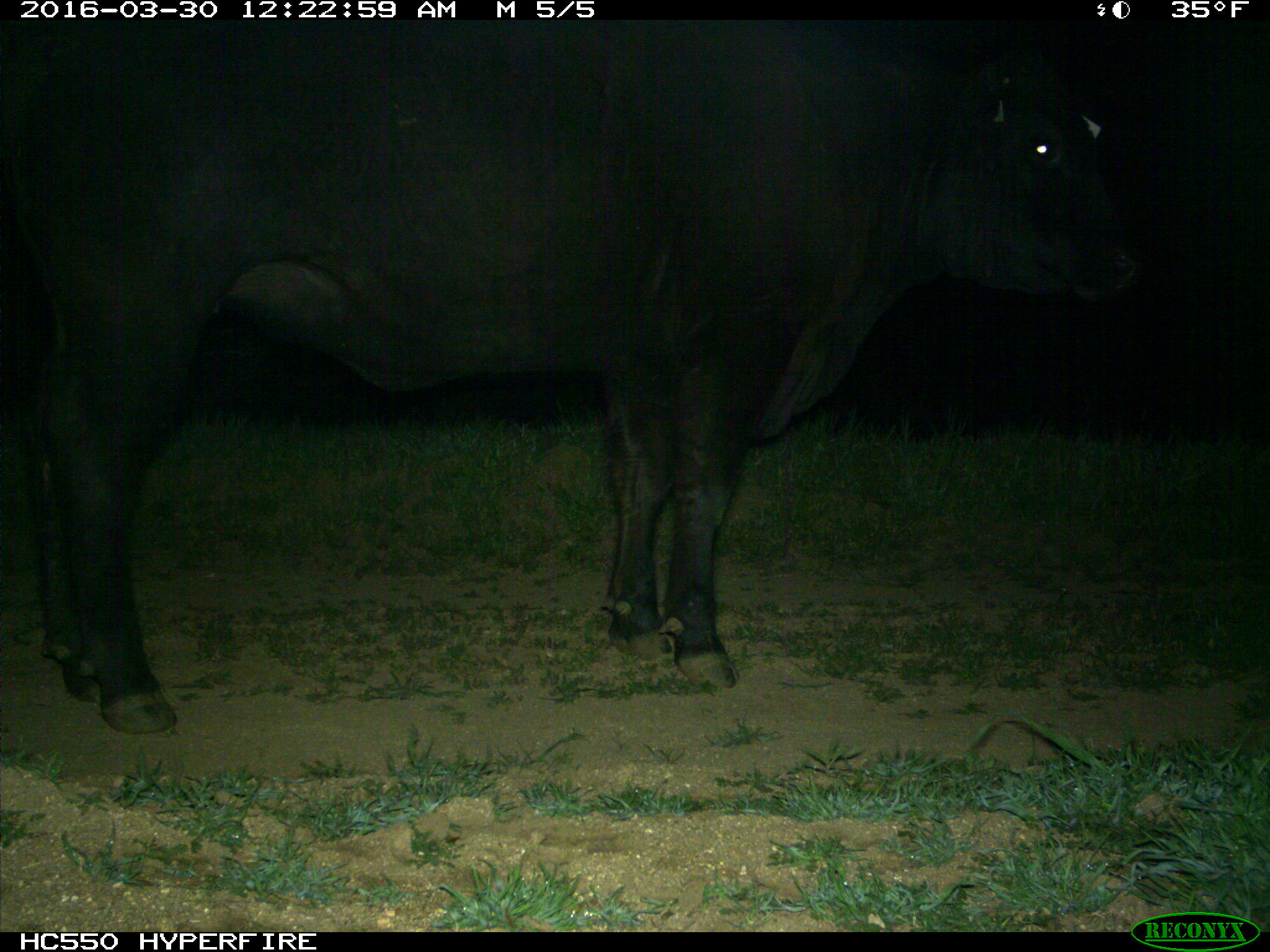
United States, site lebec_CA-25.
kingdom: Animalia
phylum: Chordata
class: Mammalia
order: Artiodactyla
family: Bovidae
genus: Bos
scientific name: Bos taurus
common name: domestic cow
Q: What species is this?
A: Bos taurus (domestic cow).